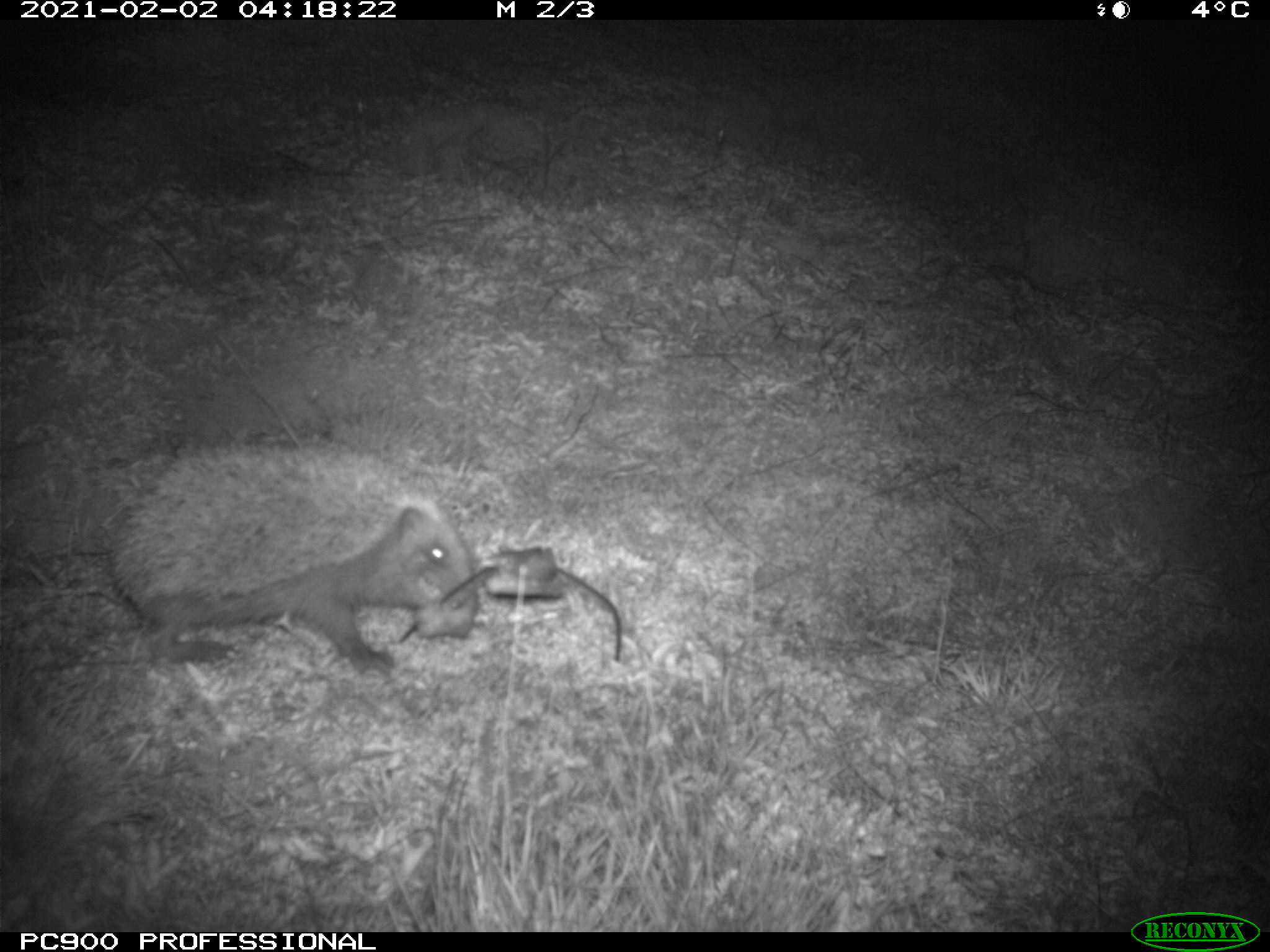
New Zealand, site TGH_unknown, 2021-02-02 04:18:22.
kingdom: Animalia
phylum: Chordata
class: Mammalia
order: Eulipotyphla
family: Erinaceidae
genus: Erinaceus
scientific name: Erinaceus europaeus europaeus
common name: european hedgehog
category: hedgehog